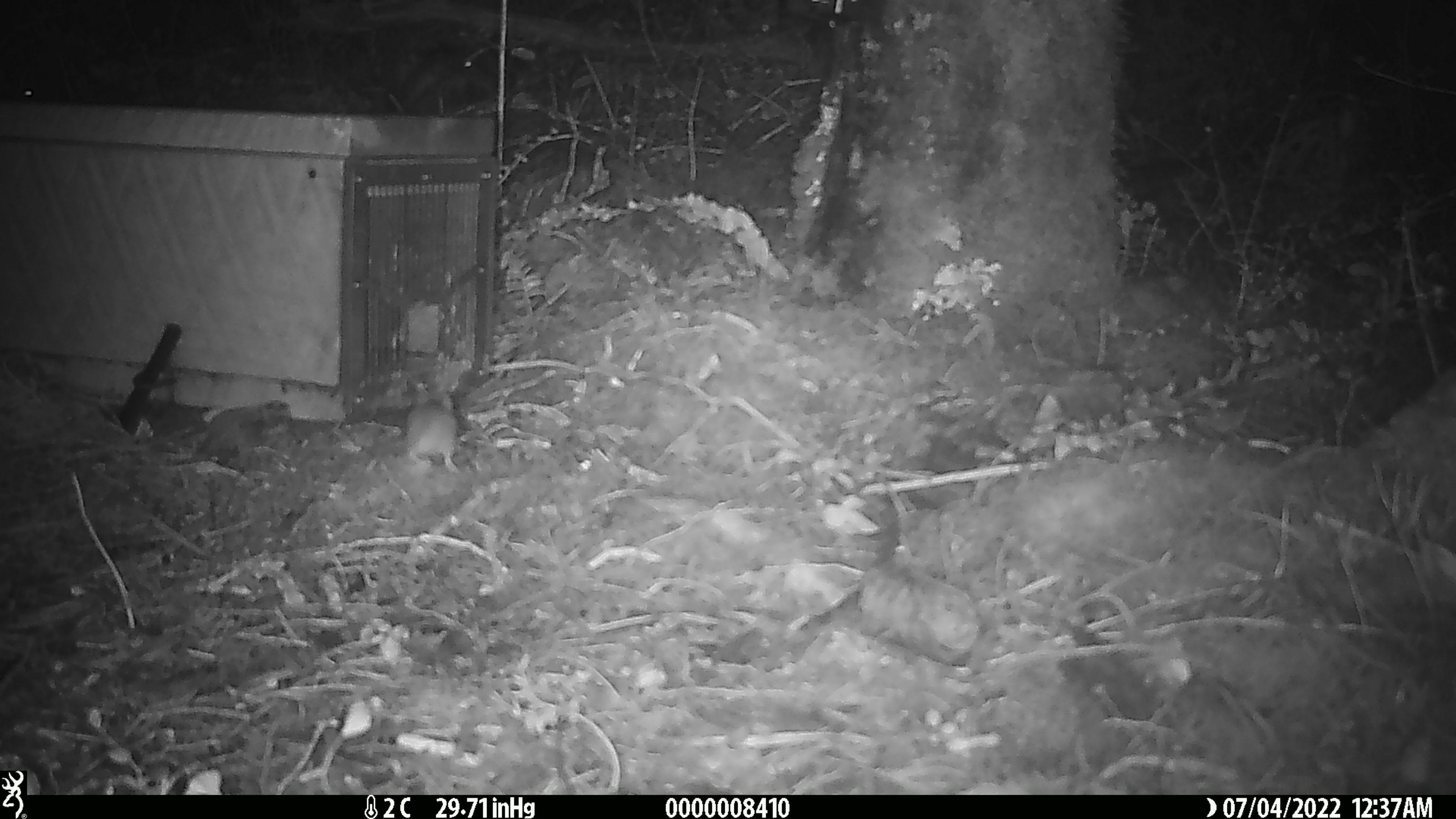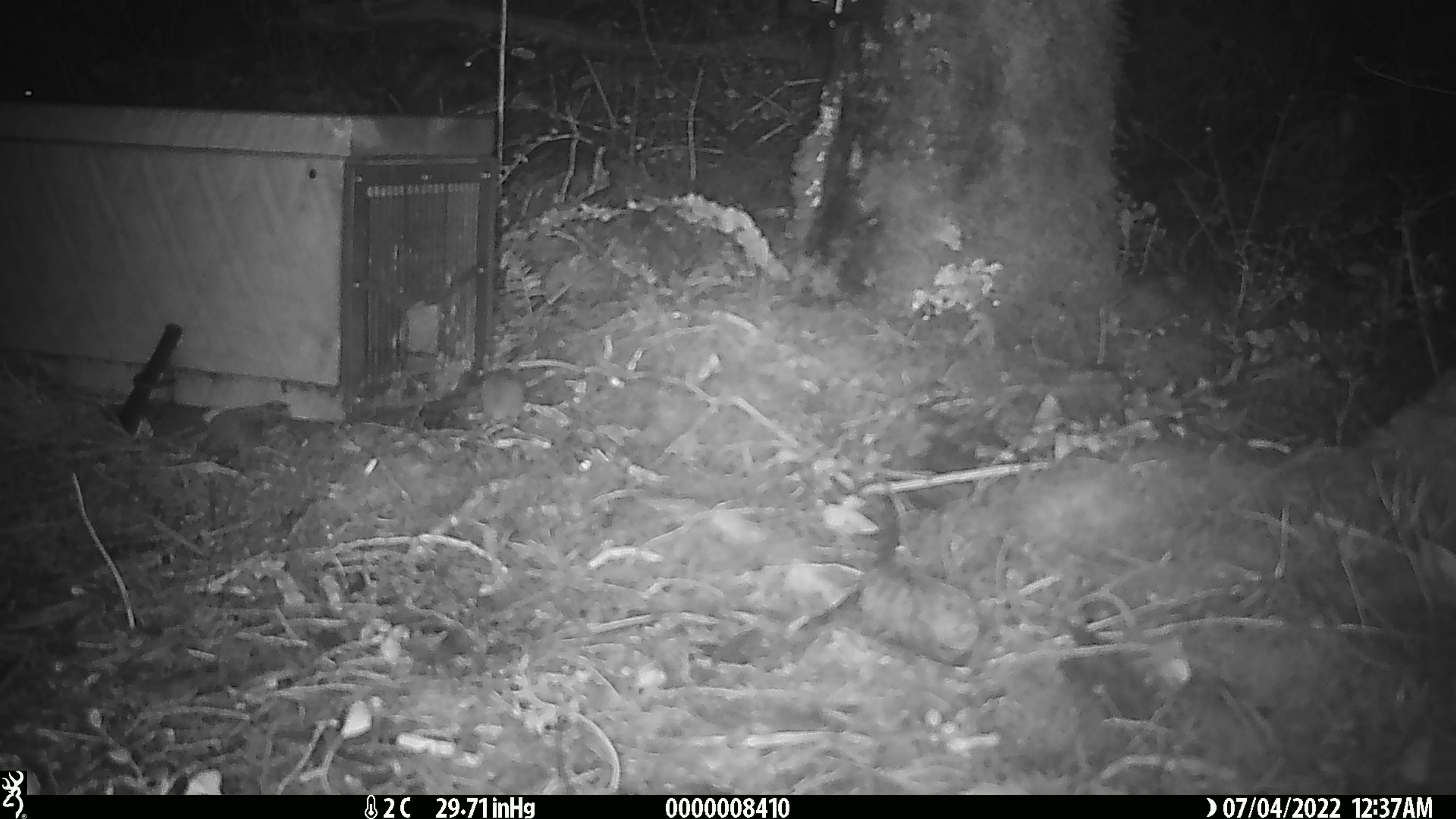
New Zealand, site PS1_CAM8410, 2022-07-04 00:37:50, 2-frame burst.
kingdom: Animalia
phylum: Chordata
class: Mammalia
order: Rodentia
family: Muridae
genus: Mus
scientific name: Mus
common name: mouse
Mouse (Mus).